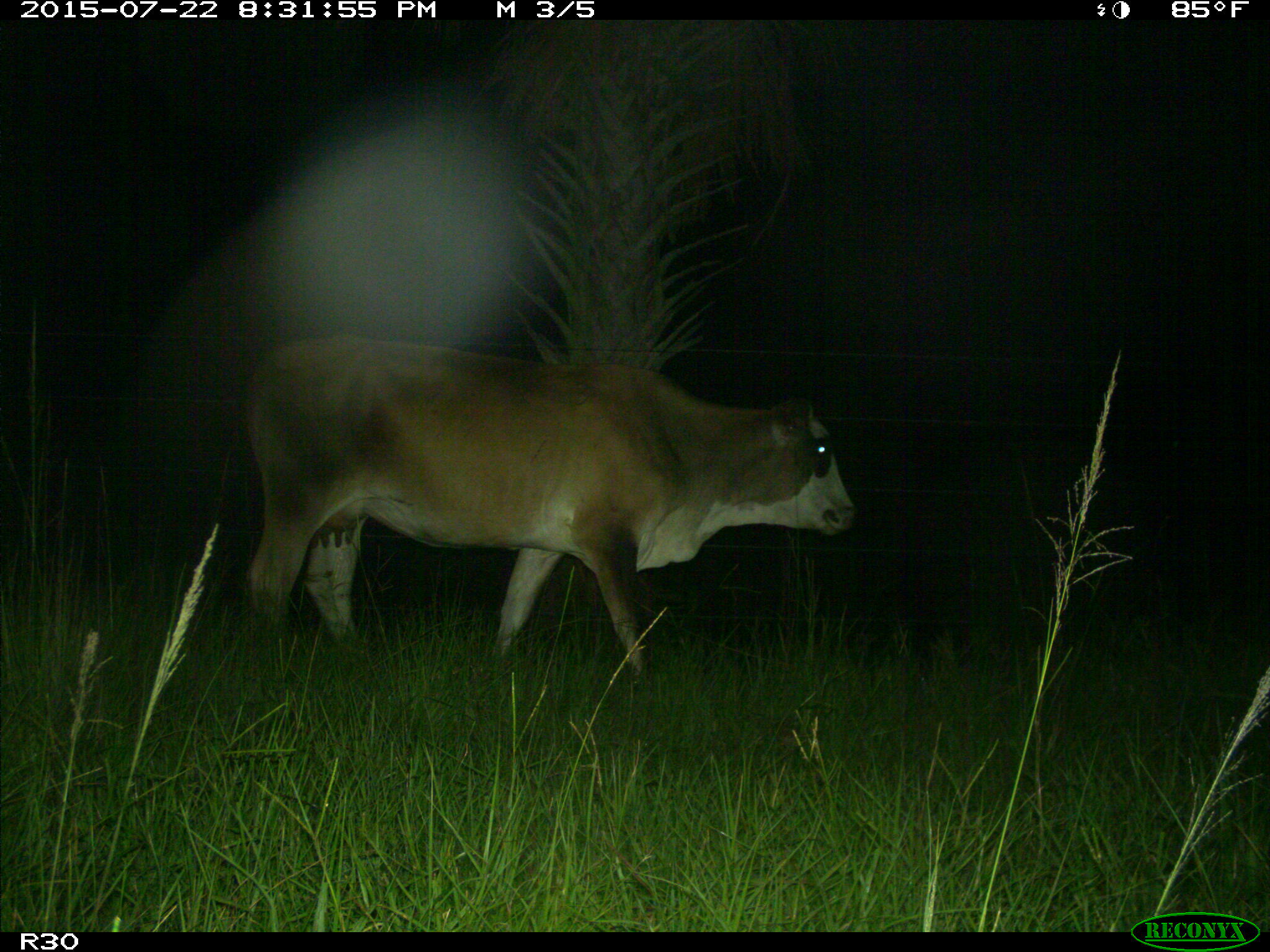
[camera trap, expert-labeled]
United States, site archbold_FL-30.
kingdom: Animalia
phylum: Chordata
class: Mammalia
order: Artiodactyla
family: Bovidae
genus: Bos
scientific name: Bos taurus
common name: domestic cow